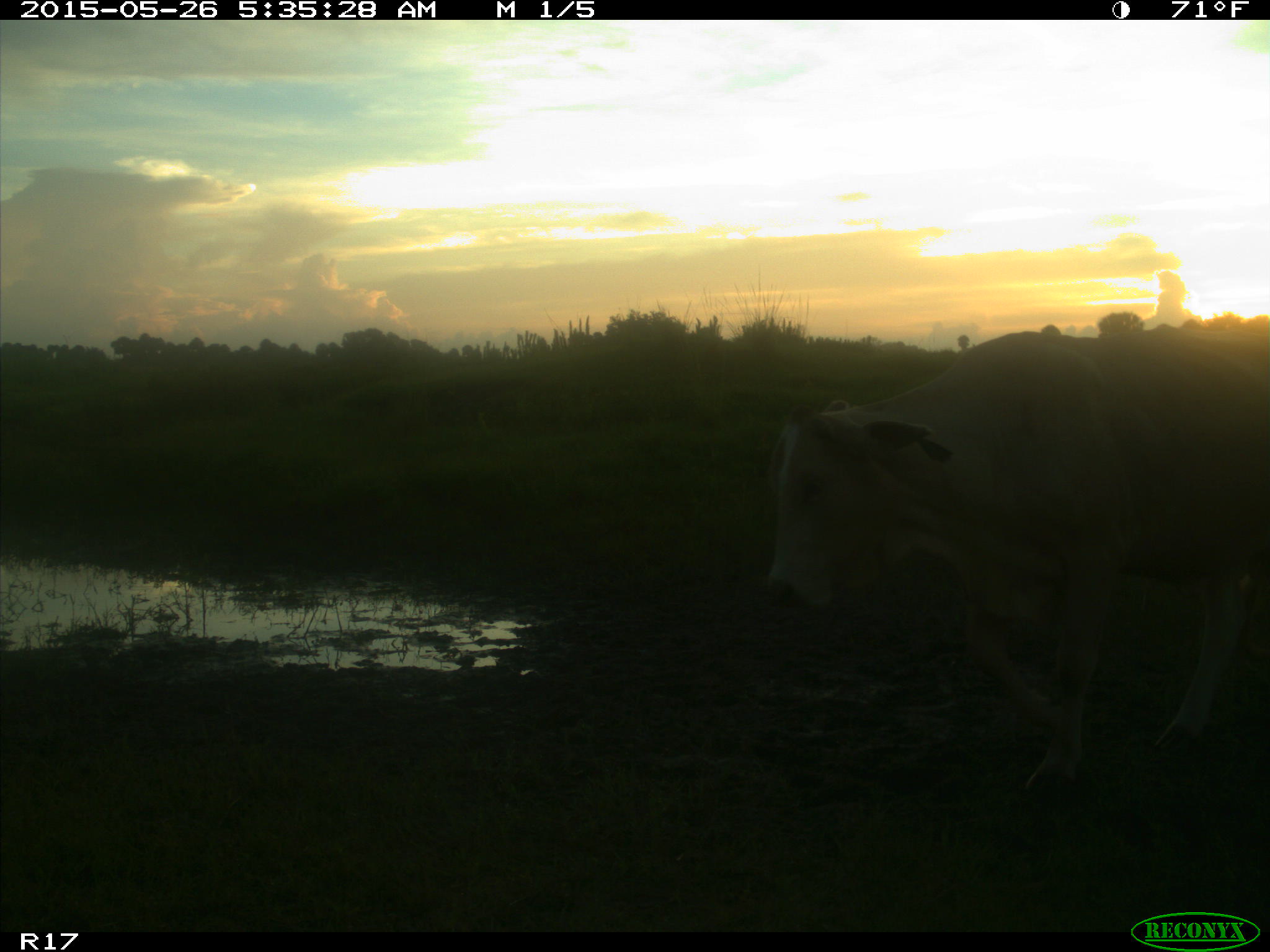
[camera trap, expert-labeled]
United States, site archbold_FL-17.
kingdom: Animalia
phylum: Chordata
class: Mammalia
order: Artiodactyla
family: Bovidae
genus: Bos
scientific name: Bos taurus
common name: domestic cow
Bos taurus (domestic cow).